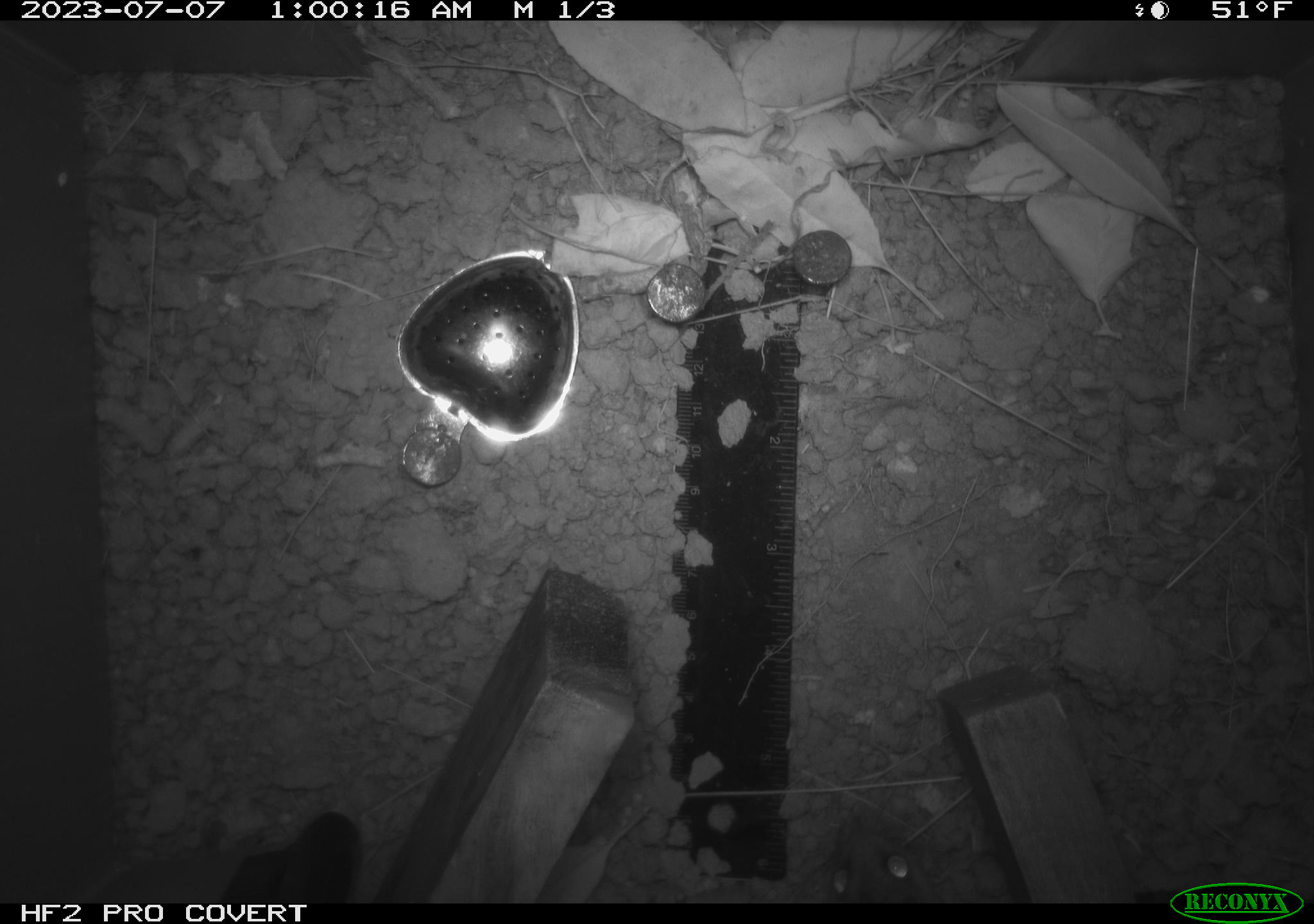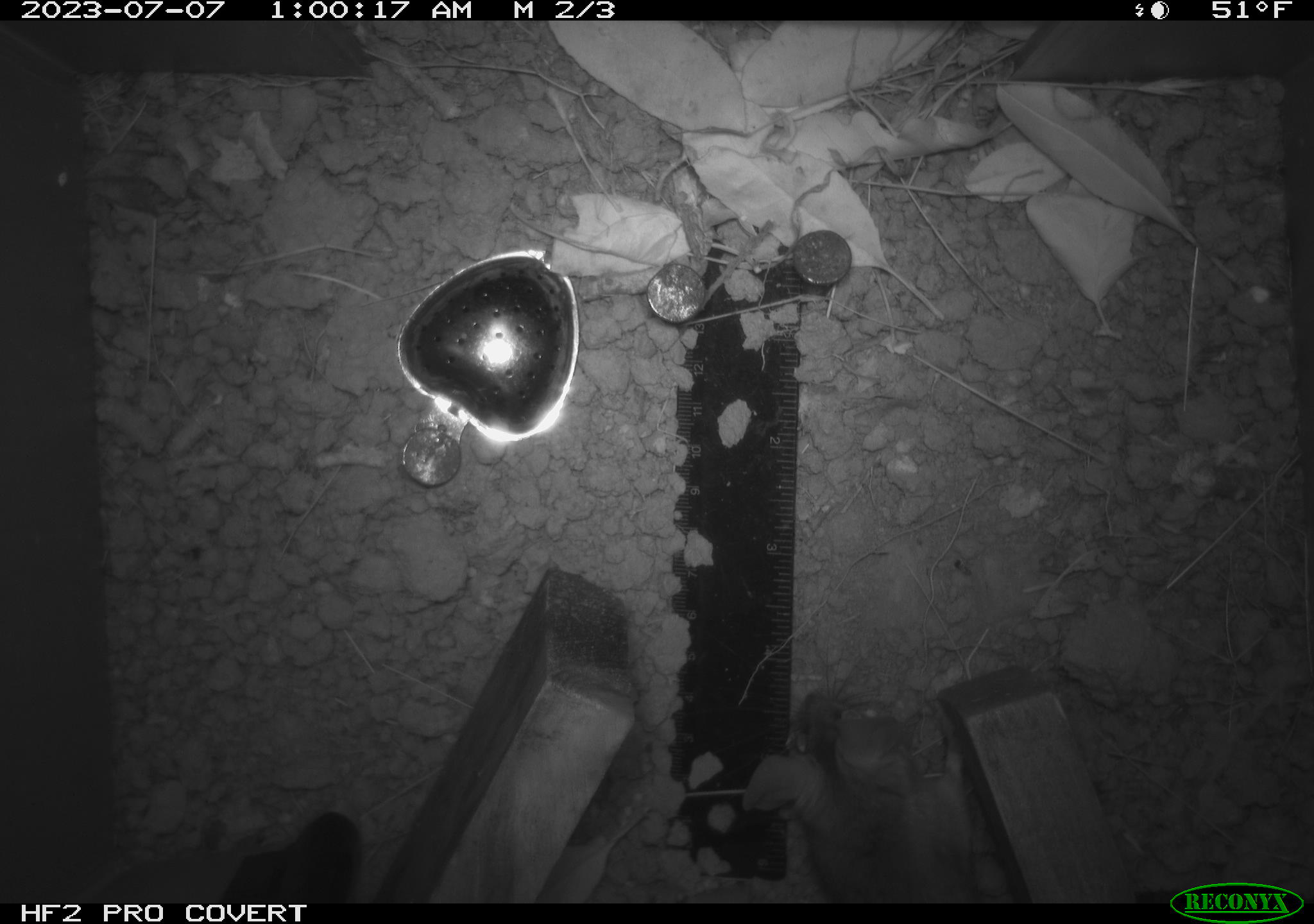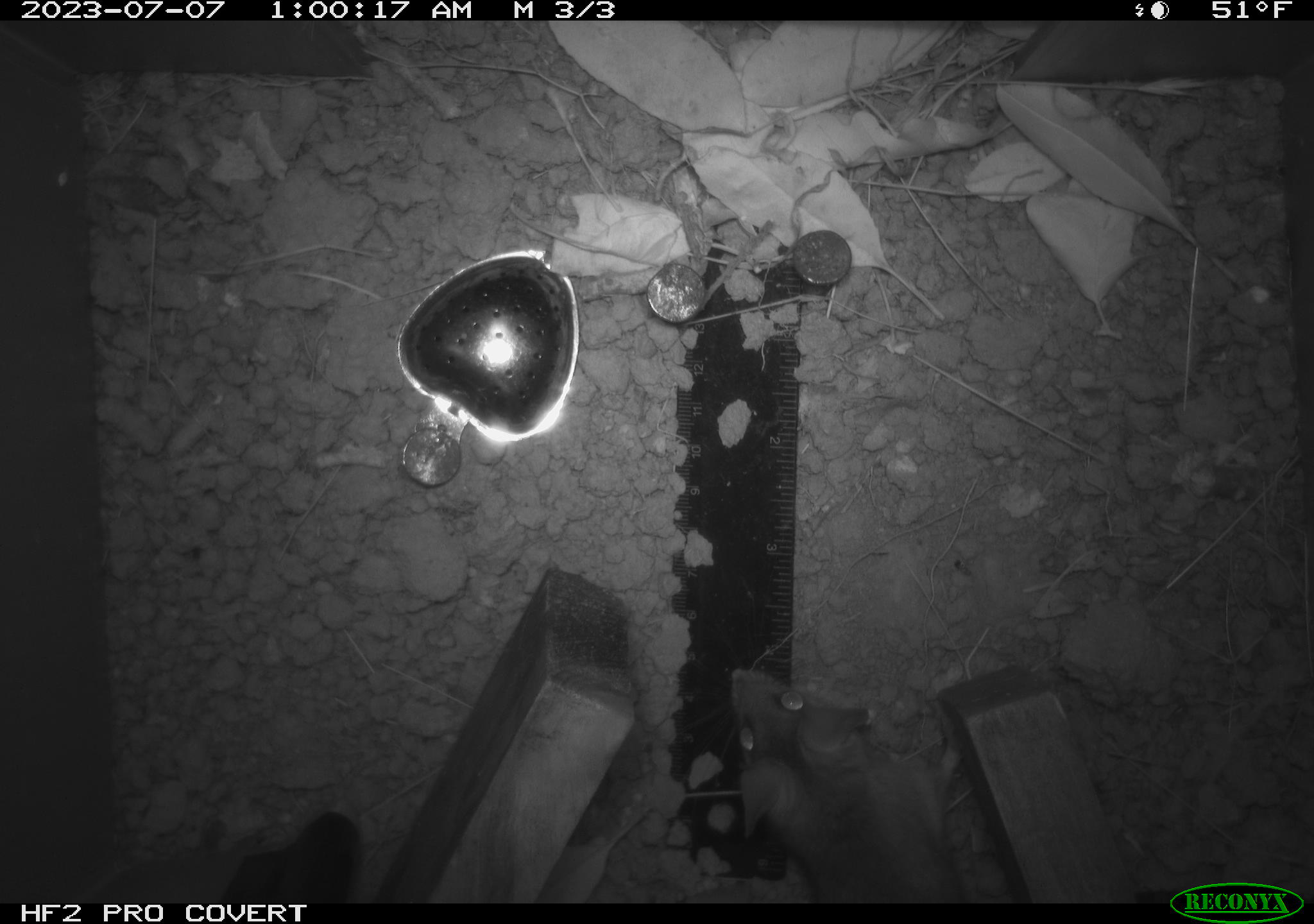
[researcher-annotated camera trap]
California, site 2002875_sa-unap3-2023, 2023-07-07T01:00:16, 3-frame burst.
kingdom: Animalia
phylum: Chordata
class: Mammalia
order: Rodentia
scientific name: Rodentia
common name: mouse species